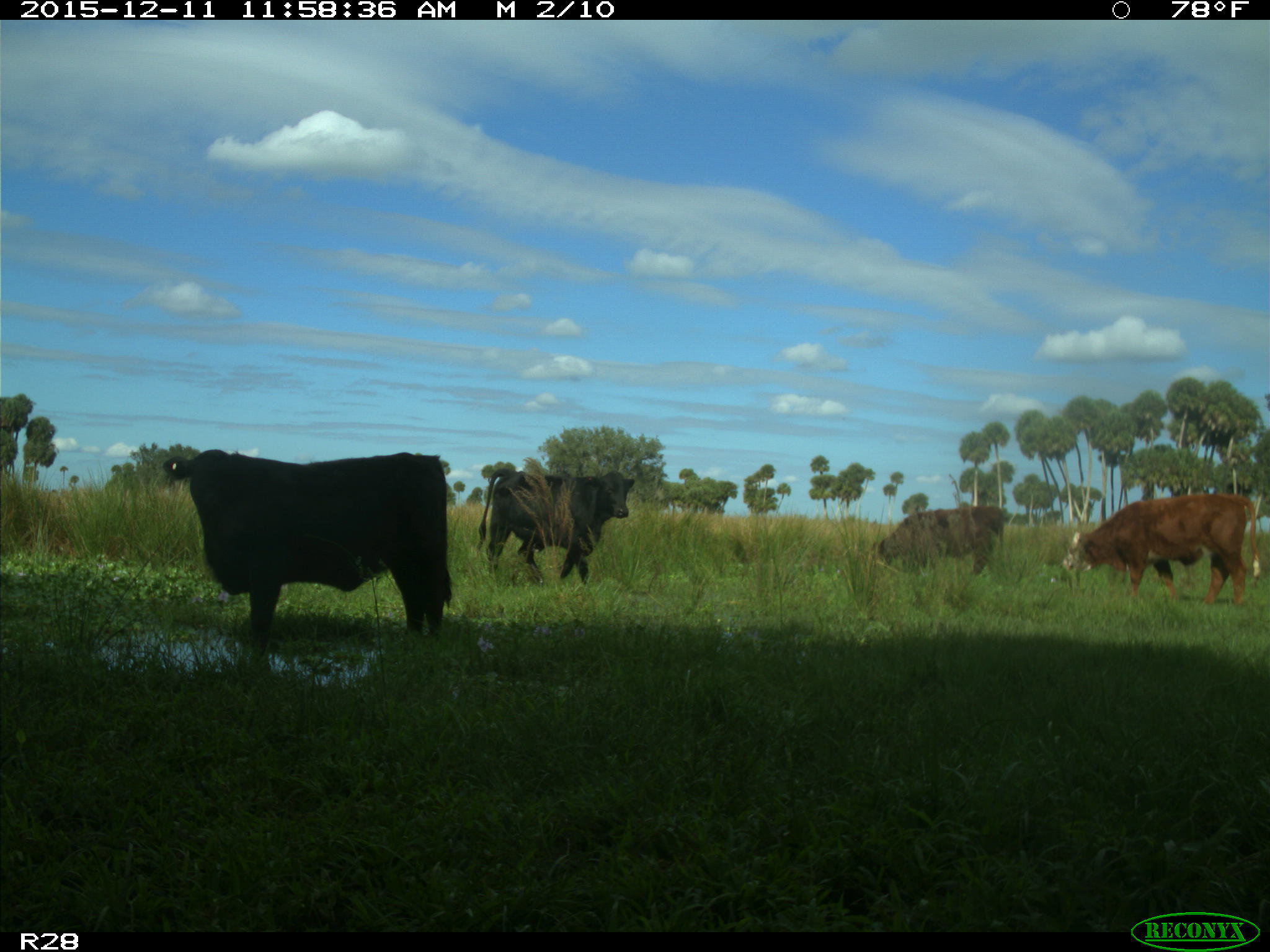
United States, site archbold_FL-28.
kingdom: Animalia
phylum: Chordata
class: Mammalia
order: Artiodactyla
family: Bovidae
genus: Bos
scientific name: Bos taurus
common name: domestic cow